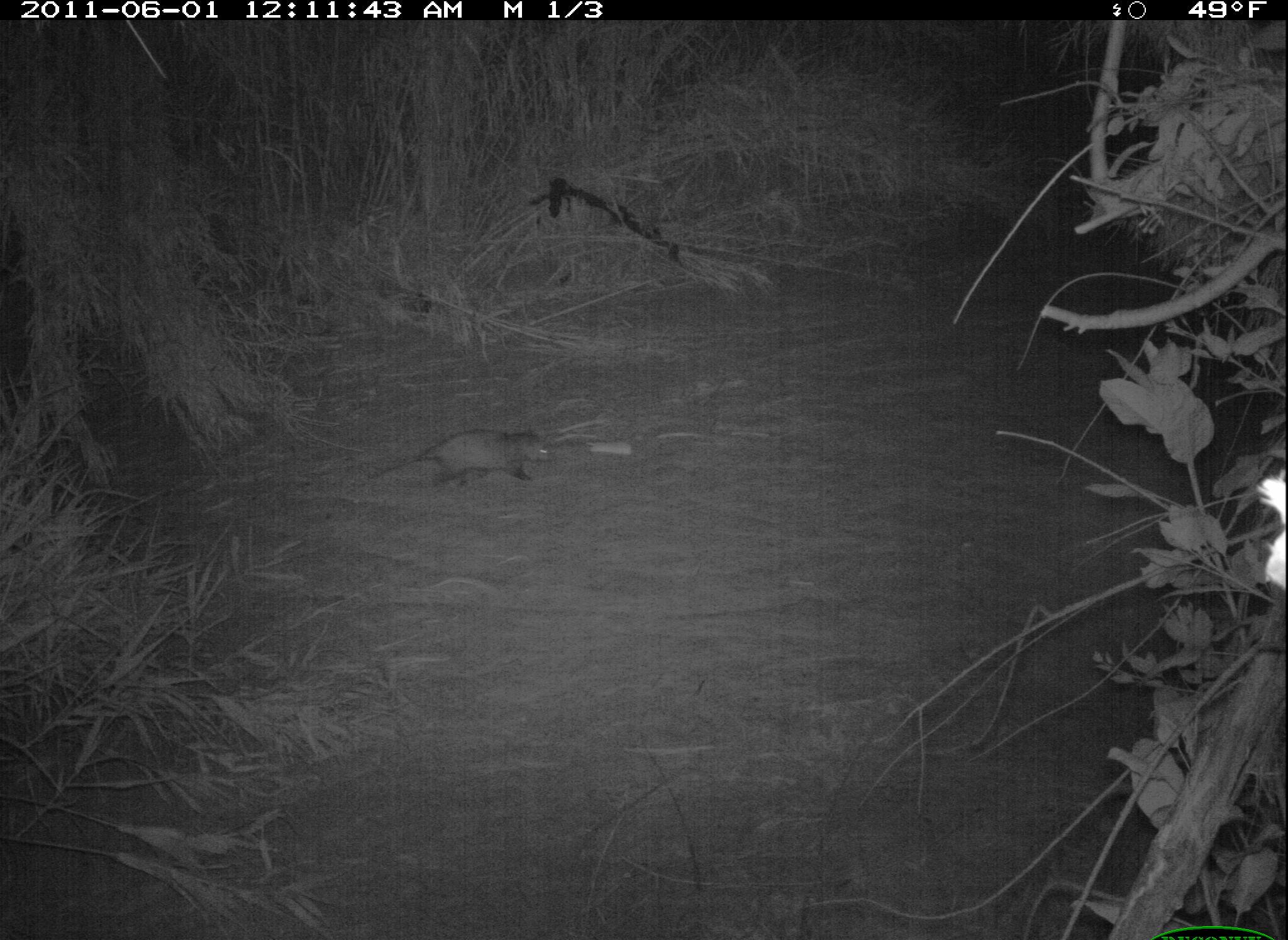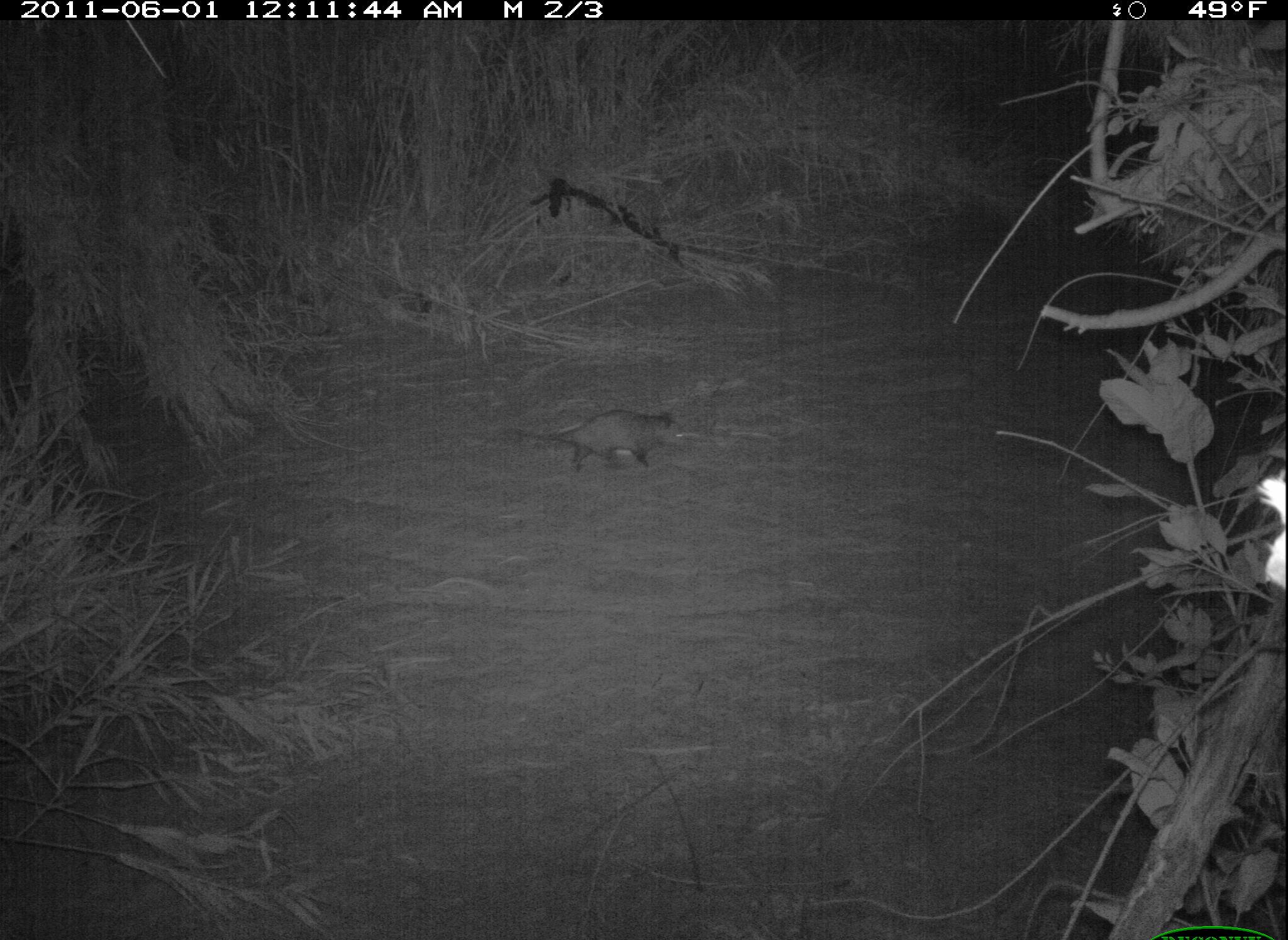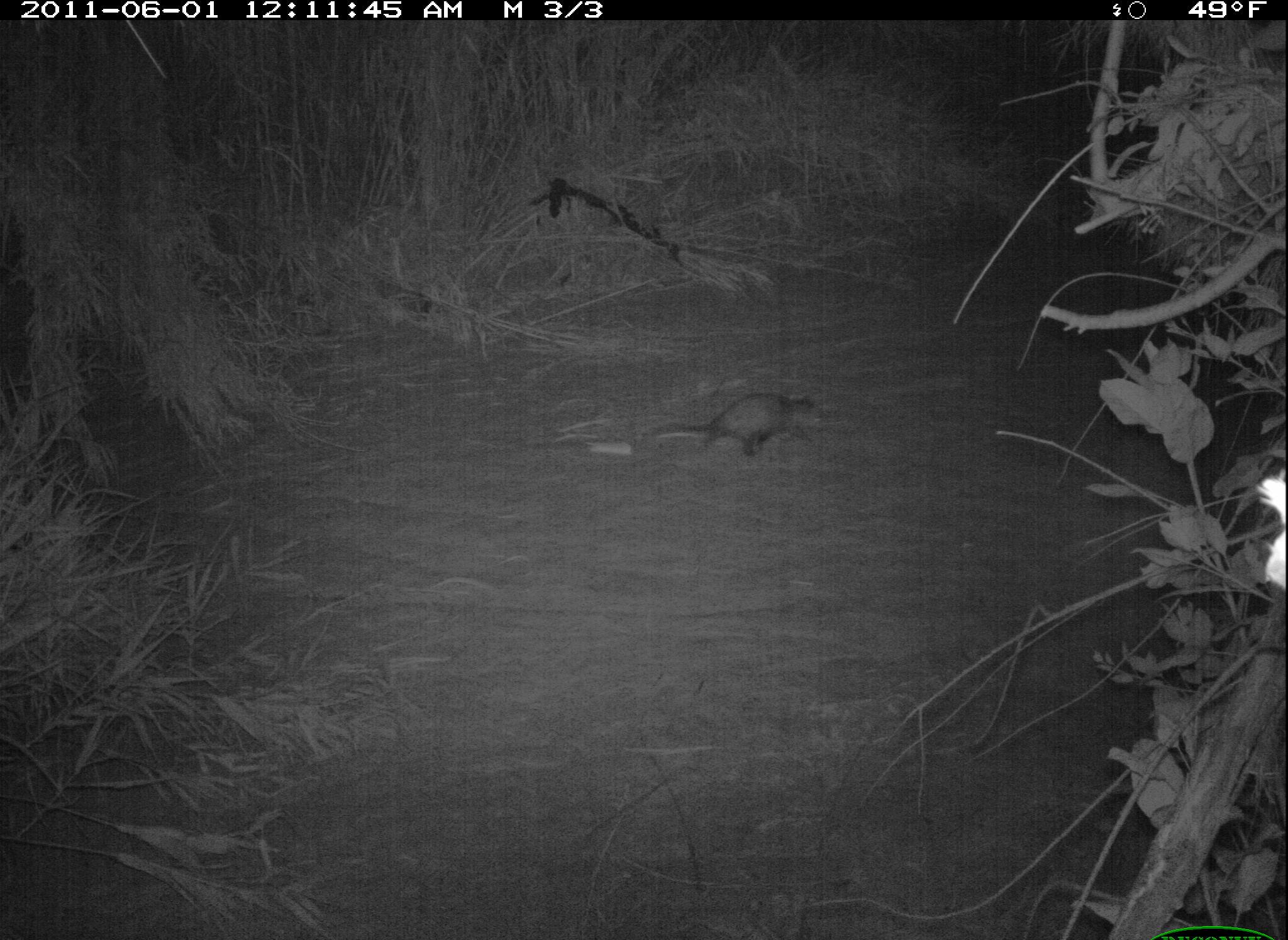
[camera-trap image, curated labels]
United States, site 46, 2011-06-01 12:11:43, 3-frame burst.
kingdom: Animalia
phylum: Chordata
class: Mammalia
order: Didelphimorphia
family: Didelphidae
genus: Didelphis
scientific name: Didelphis virginiana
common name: virginia opossum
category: opossum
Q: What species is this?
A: Opossum (virginia opossum) (Didelphis virginiana).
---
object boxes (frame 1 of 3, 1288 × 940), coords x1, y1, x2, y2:
opossum: 338, 425, 555, 493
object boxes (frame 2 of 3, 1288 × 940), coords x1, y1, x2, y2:
opossum: 494, 401, 704, 485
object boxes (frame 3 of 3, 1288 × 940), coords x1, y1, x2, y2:
opossum: 631, 382, 840, 469